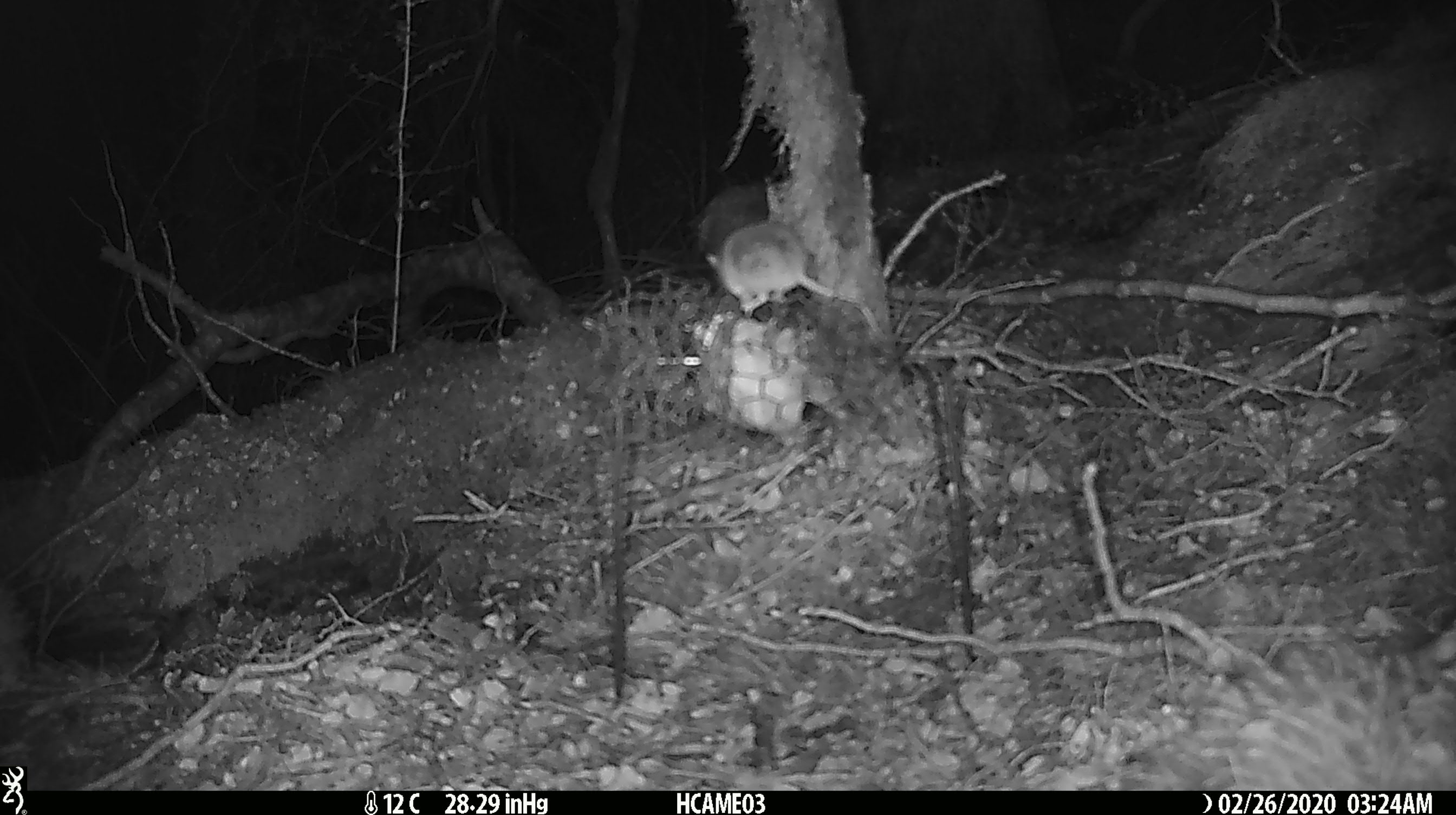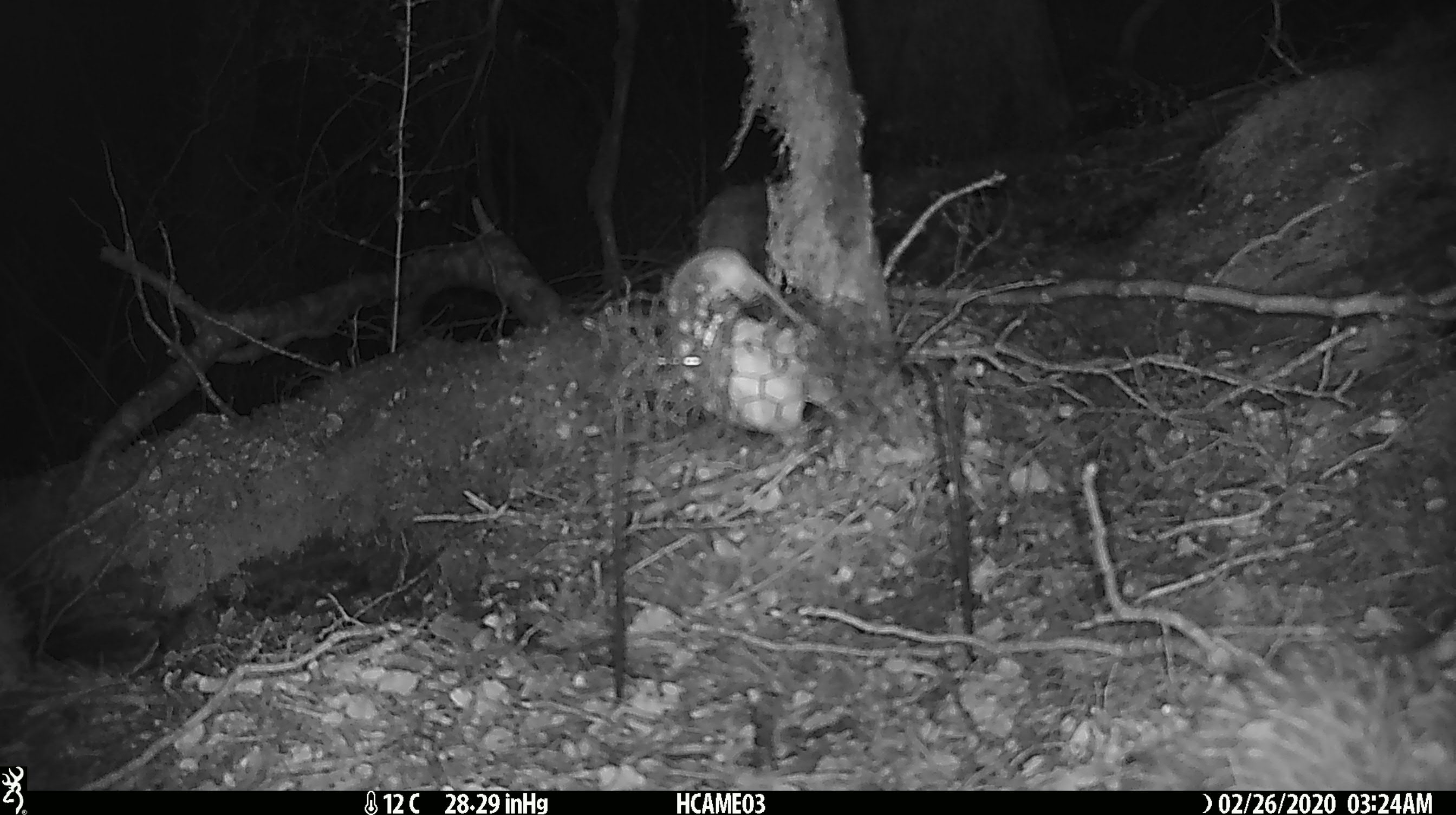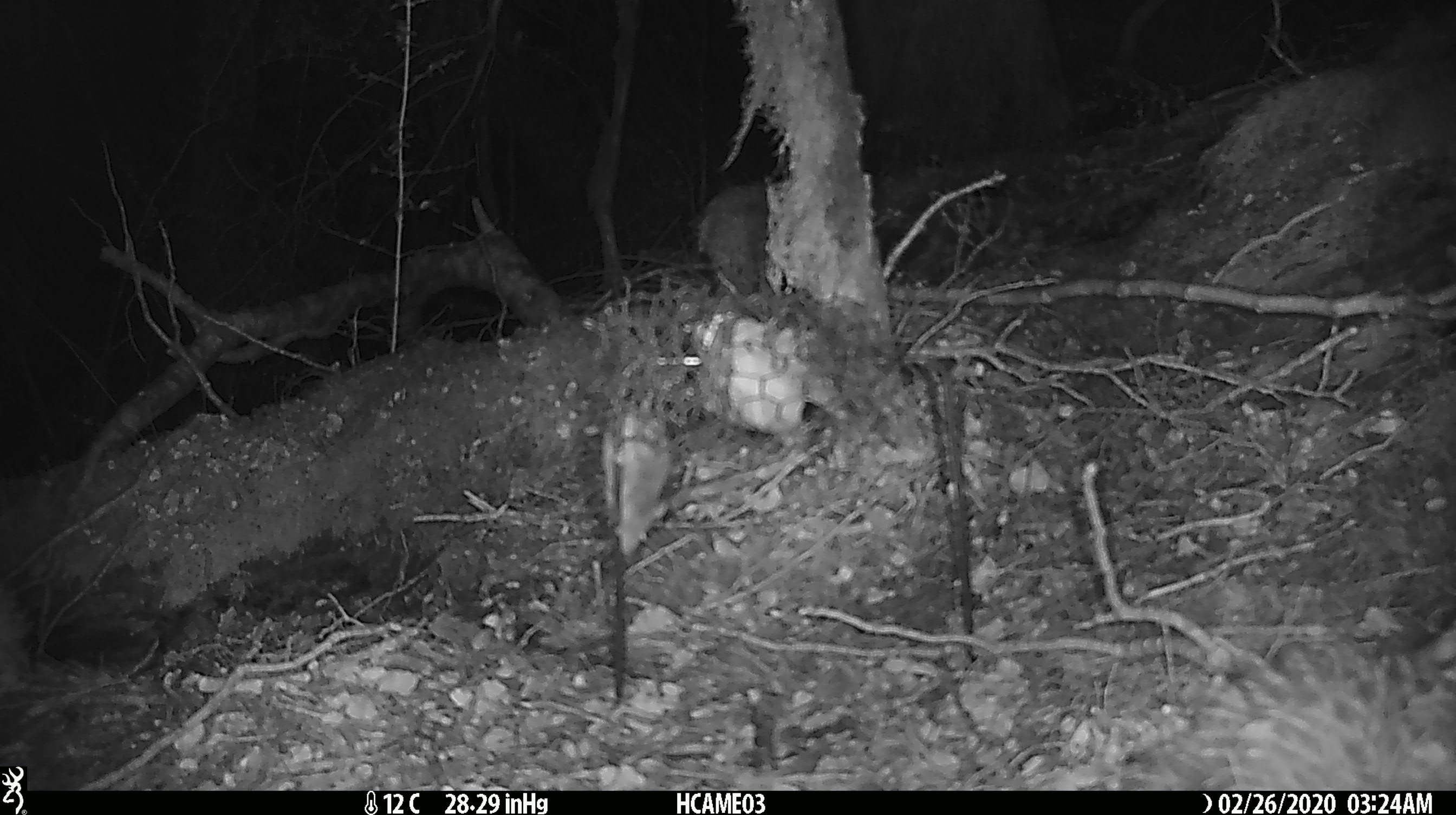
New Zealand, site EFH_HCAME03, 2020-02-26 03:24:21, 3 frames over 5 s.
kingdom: Animalia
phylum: Chordata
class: Mammalia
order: Rodentia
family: Muridae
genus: Mus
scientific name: Mus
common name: mouse